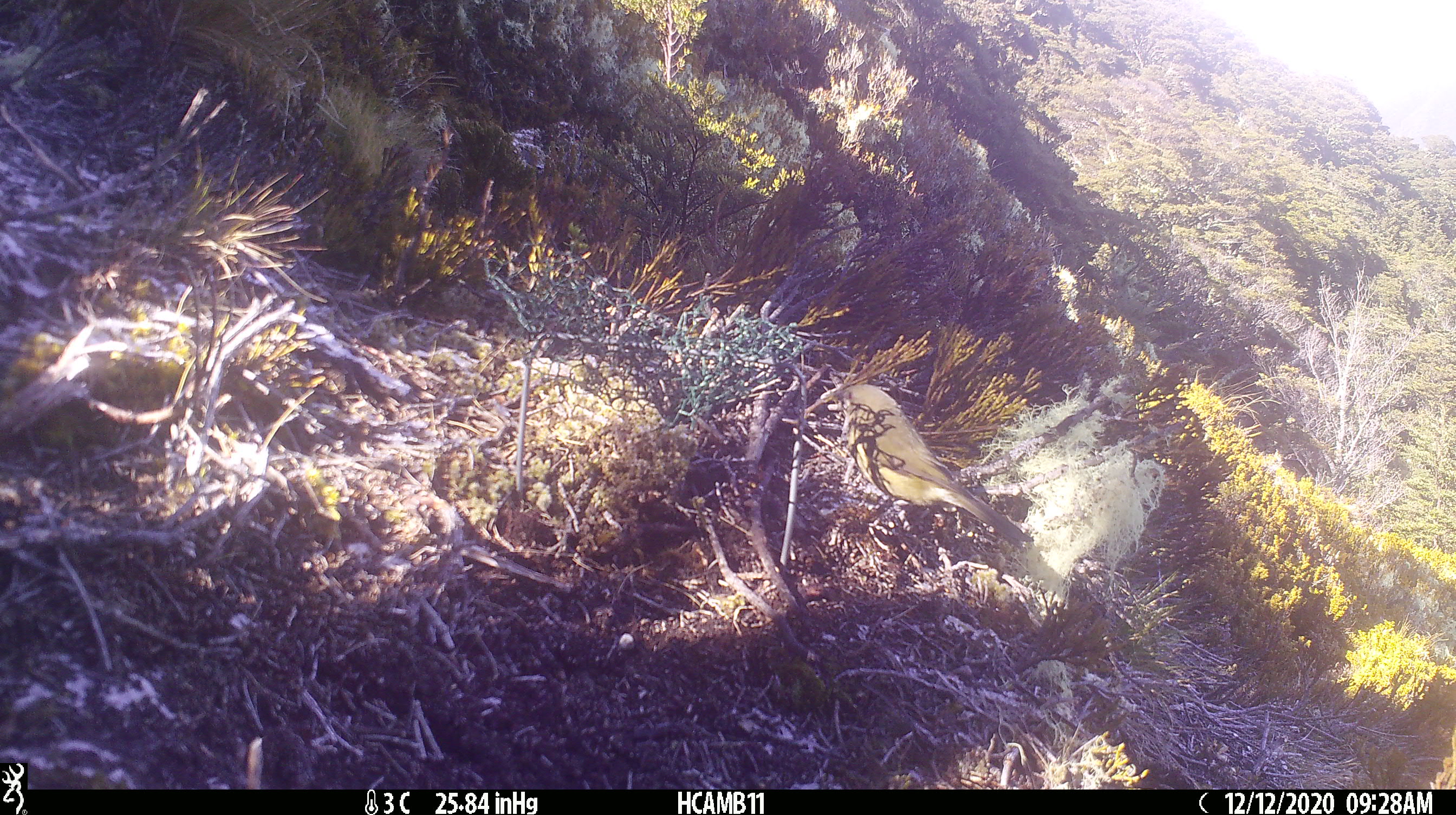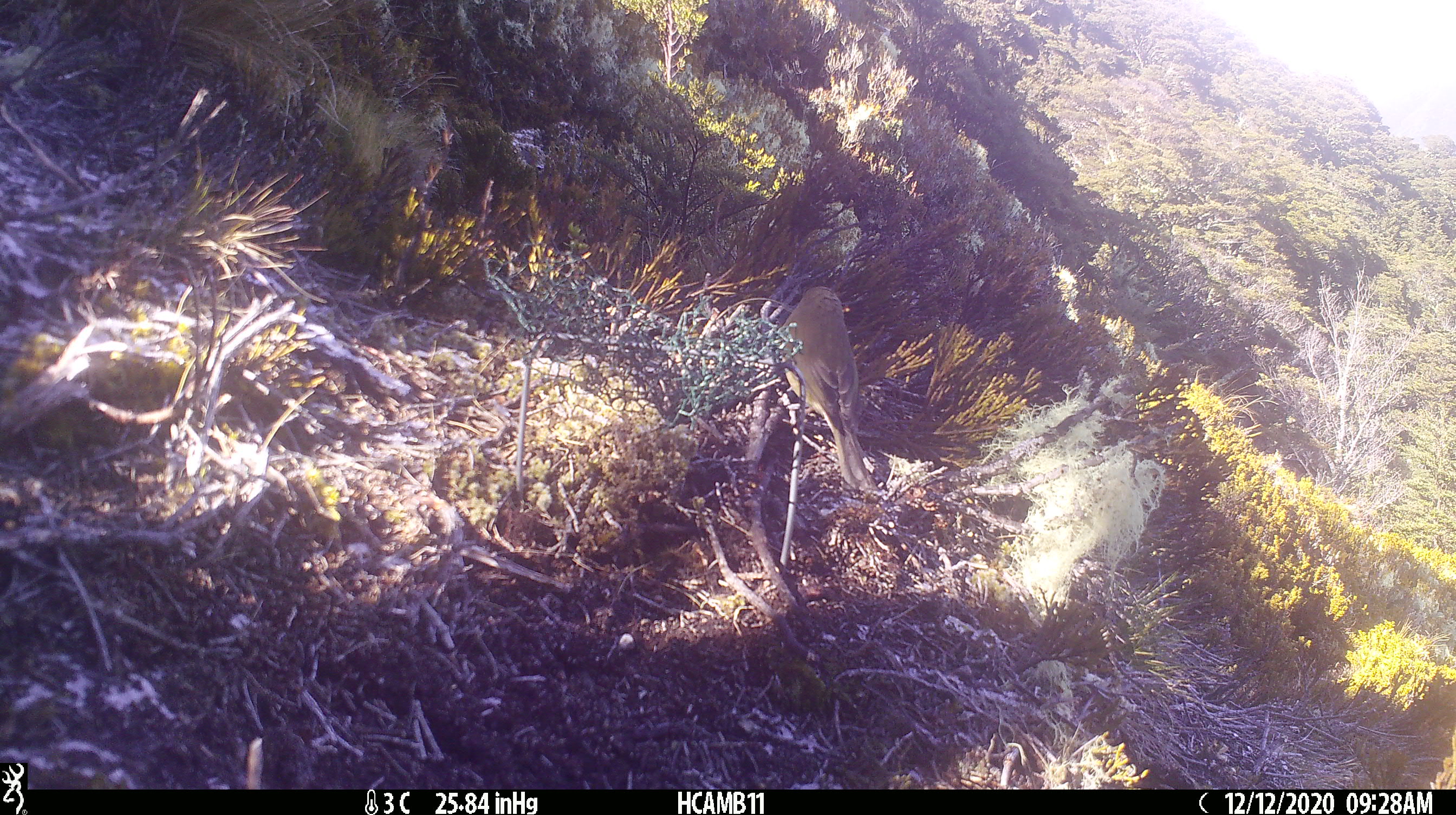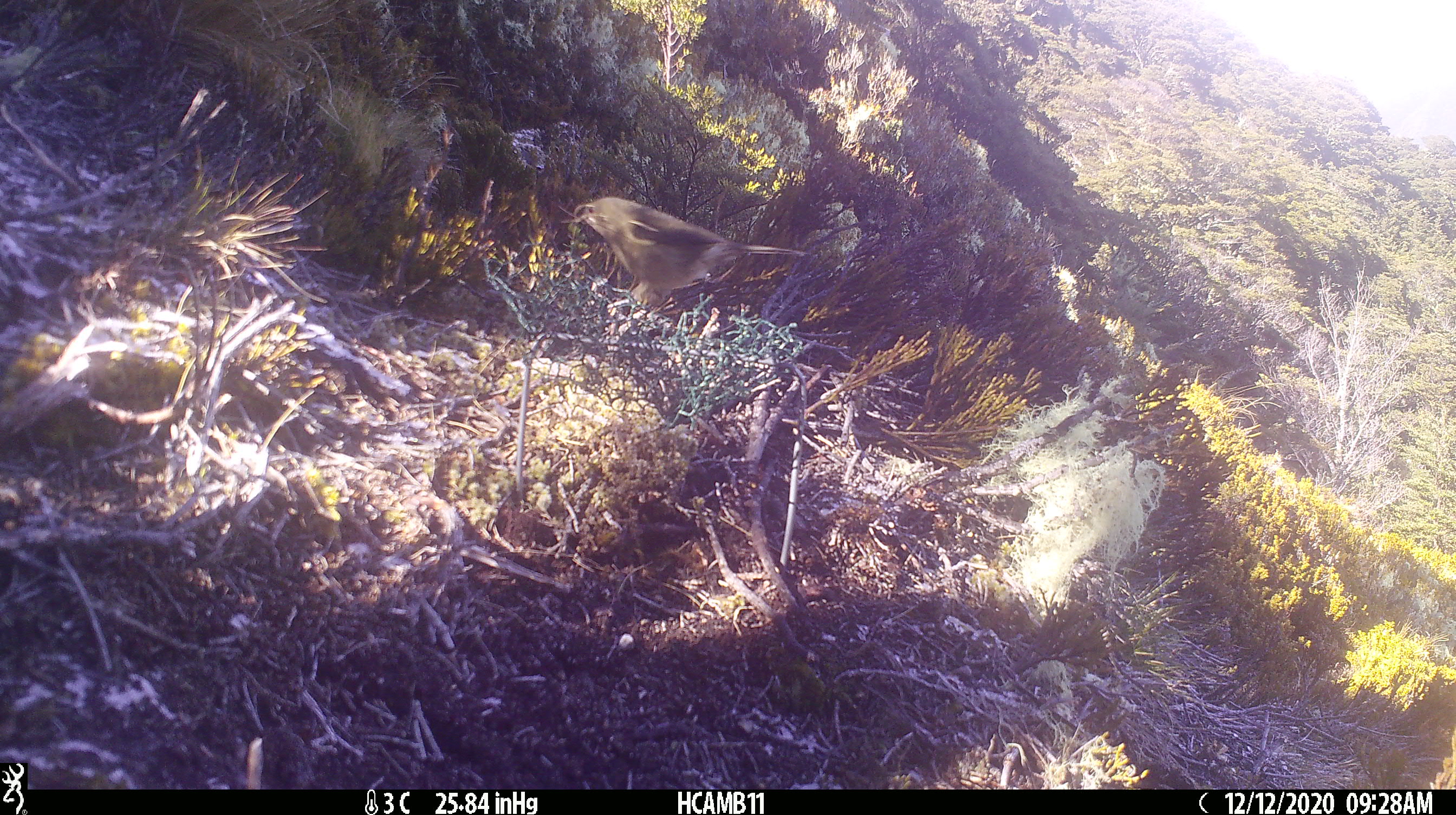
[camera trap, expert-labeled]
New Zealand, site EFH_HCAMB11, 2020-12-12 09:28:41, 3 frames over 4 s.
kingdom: Animalia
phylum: Chordata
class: Aves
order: Passeriformes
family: Meliphagidae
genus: Anthornis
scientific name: Anthornis melanura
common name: new zealand bellbird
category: bellbird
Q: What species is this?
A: Bellbird (new zealand bellbird) (Anthornis melanura).